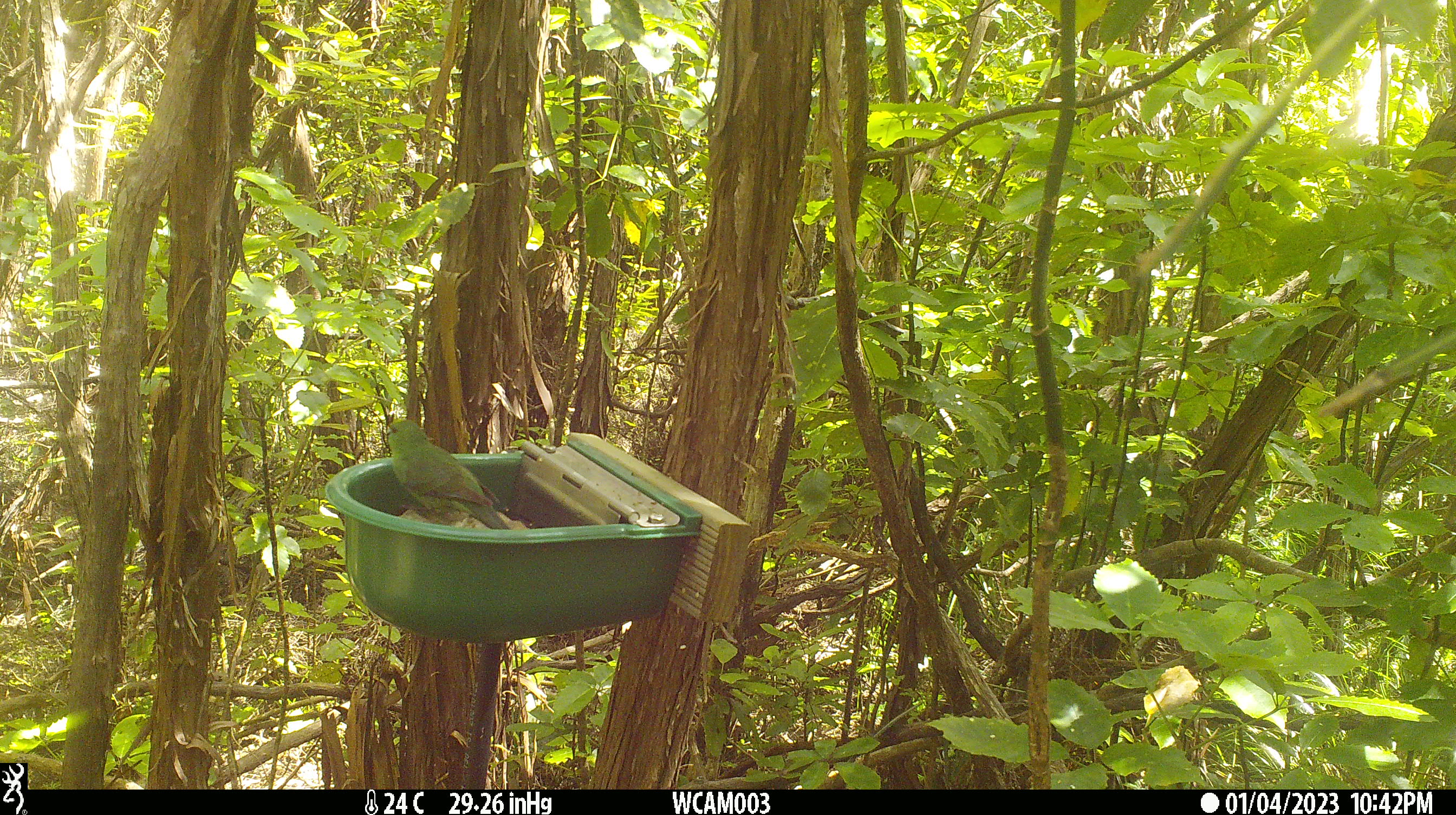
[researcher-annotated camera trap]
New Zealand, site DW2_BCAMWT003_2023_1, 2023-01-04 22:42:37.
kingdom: Animalia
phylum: Chordata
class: Aves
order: Psittaciformes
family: Psittaculidae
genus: Cyanoramphus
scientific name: Cyanoramphus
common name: parakeet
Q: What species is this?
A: Parakeet (Cyanoramphus).